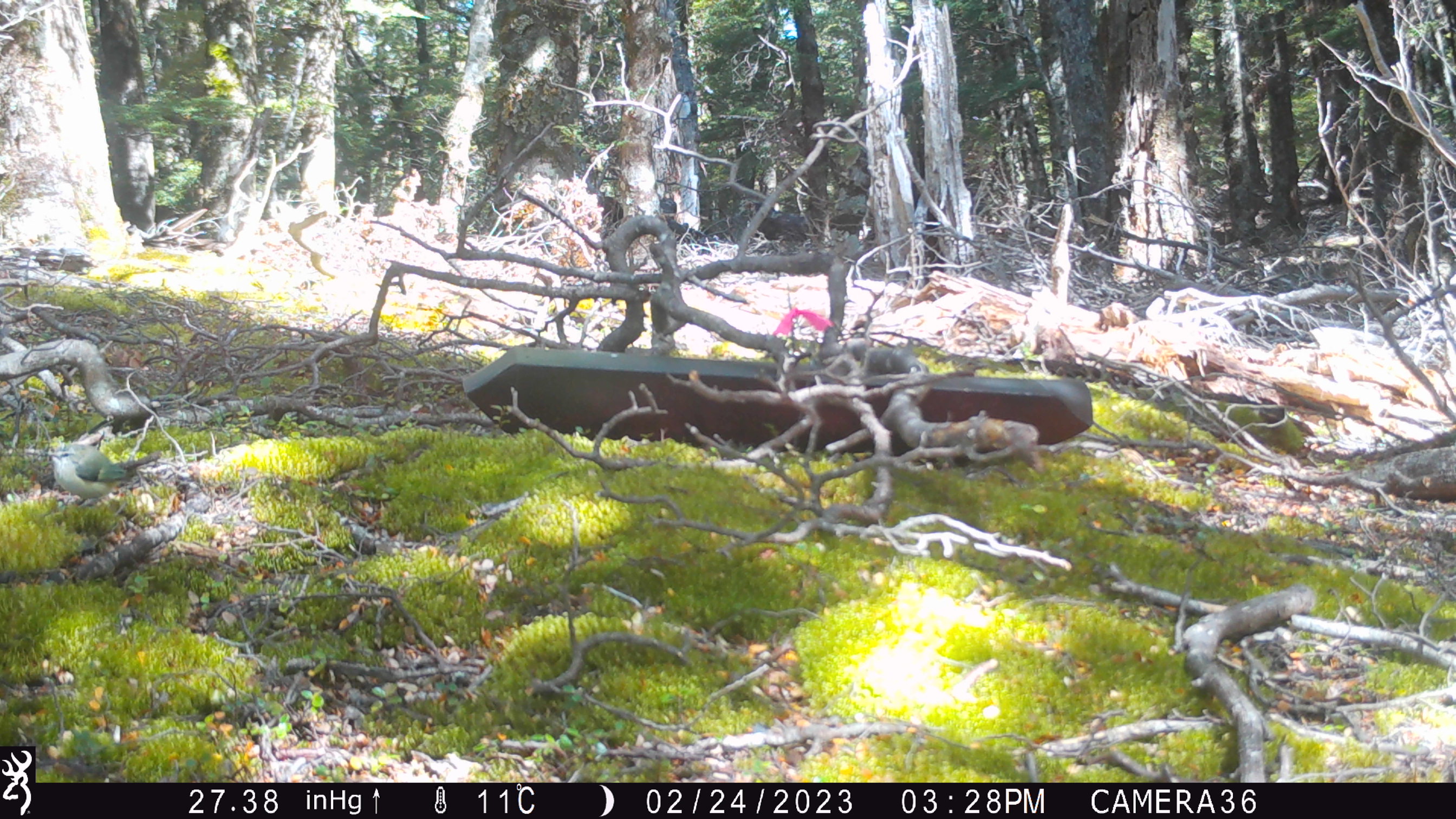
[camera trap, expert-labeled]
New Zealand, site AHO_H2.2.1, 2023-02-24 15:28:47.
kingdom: Animalia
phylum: Chordata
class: Aves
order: Passeriformes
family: Acanthisittidae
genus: Acanthisitta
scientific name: Acanthisitta chloris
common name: rifleman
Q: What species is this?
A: Rifleman (Acanthisitta chloris).